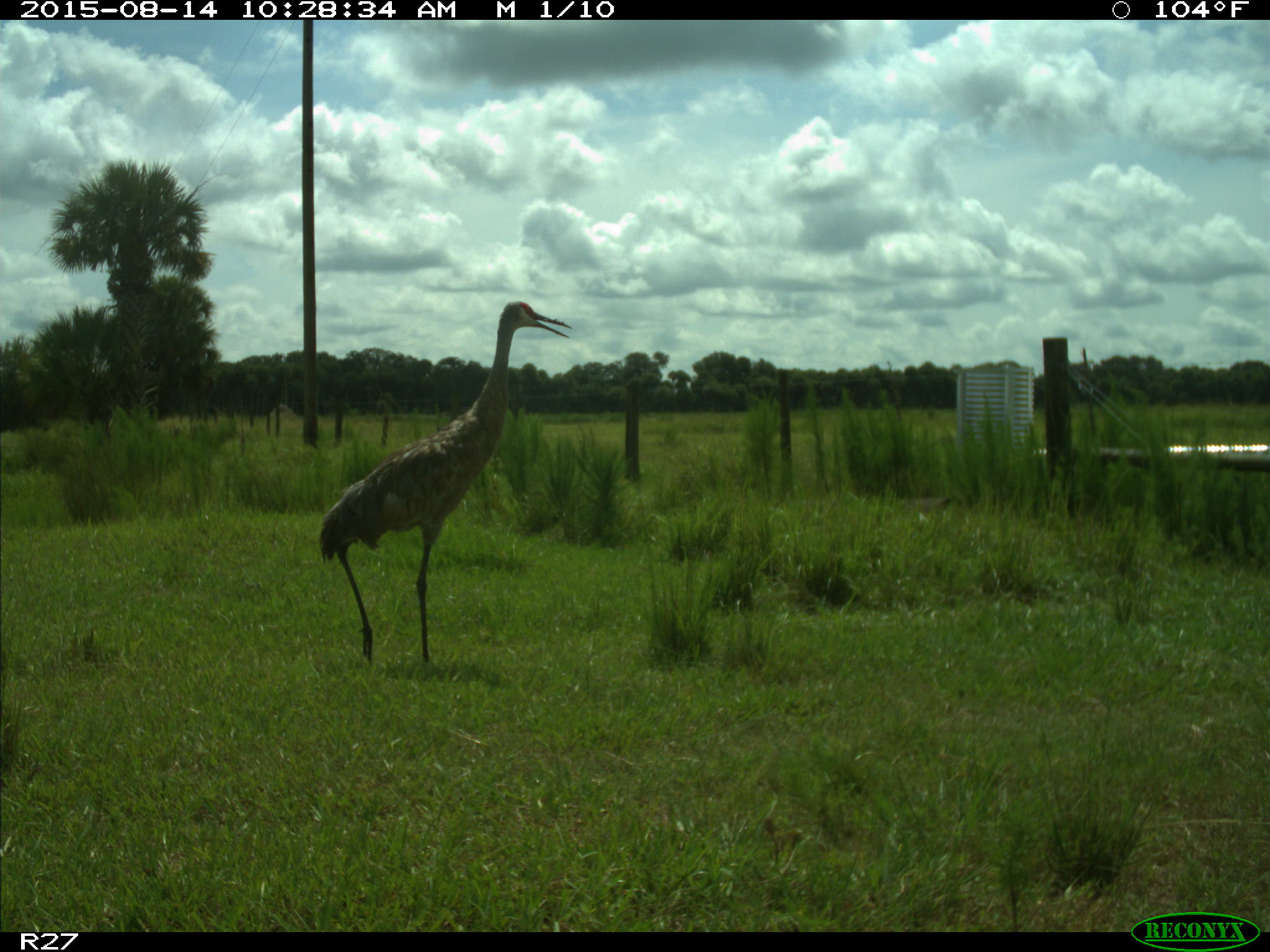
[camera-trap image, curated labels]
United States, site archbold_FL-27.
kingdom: Animalia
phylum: Chordata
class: Aves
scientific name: Aves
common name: birds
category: unidentified bird